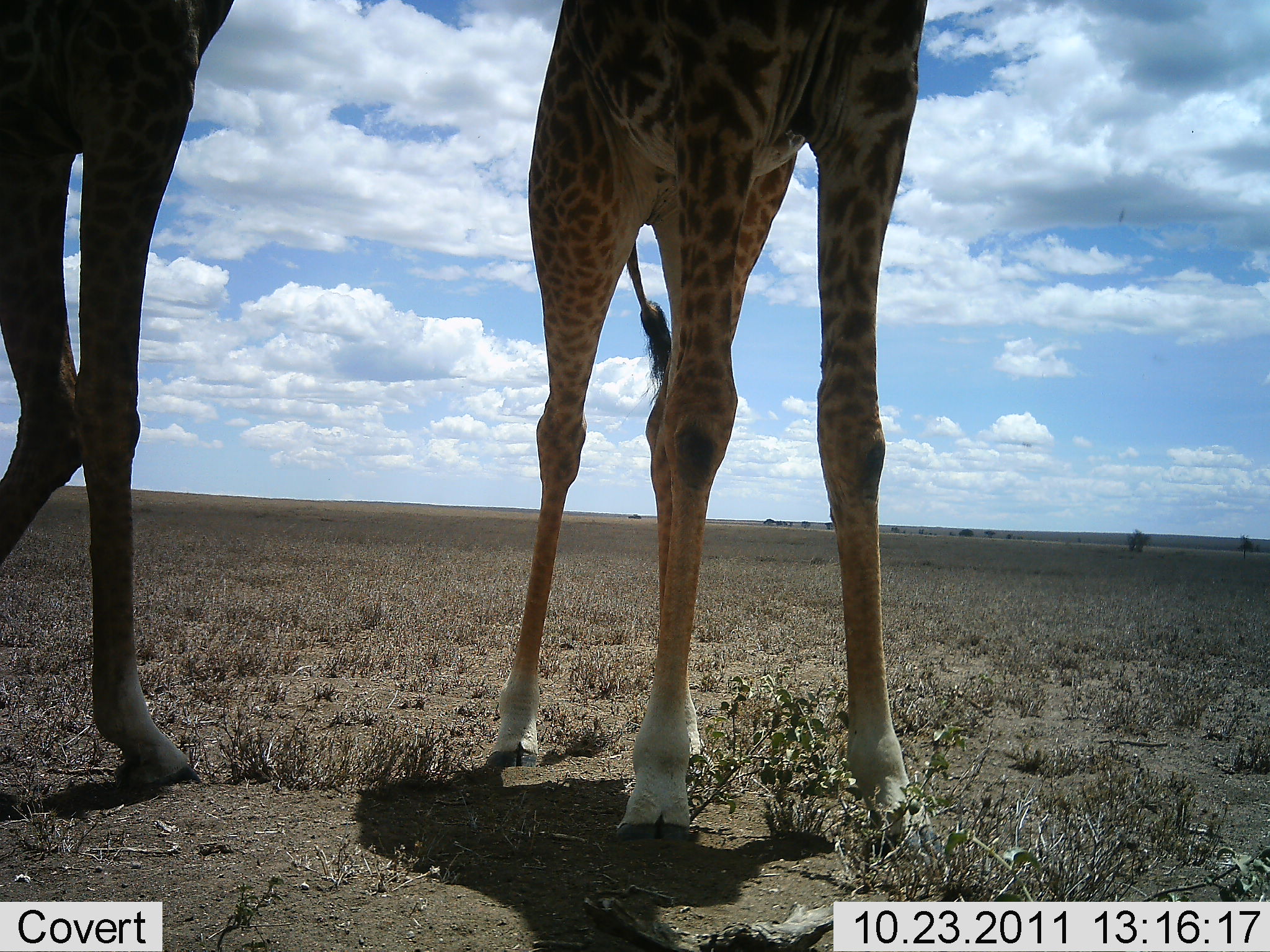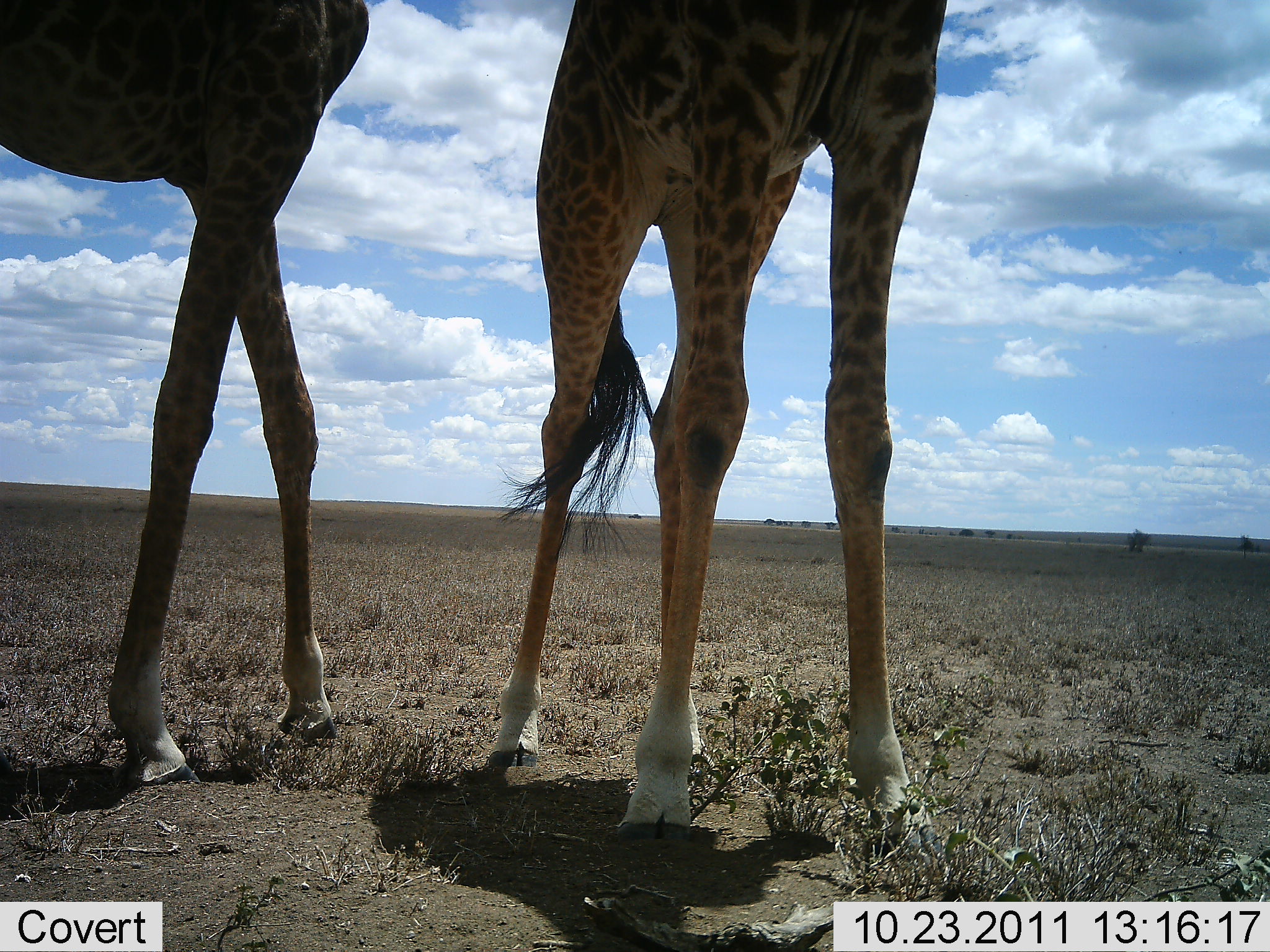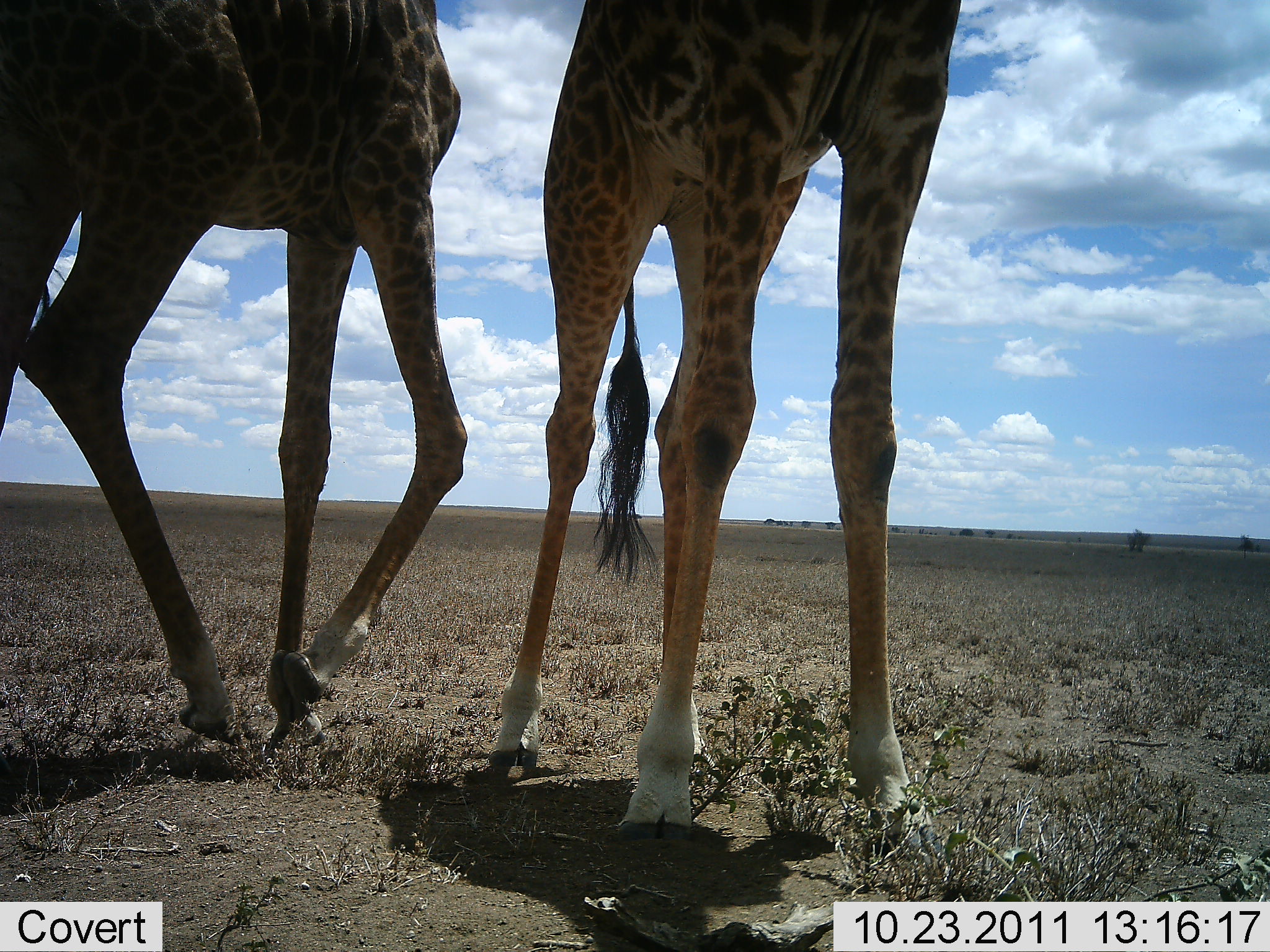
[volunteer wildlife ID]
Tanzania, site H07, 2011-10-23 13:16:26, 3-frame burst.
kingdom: Animalia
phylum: Chordata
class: Mammalia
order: Artiodactyla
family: Giraffidae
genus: Giraffa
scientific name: Giraffa camelopardalis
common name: giraffe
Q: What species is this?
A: Giraffe (Giraffa camelopardalis).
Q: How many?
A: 2.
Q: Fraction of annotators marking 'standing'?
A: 100%.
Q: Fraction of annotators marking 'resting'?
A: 0%.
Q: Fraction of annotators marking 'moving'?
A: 64%.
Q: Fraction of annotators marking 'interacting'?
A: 0%.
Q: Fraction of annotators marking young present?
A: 0%.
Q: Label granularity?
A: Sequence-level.